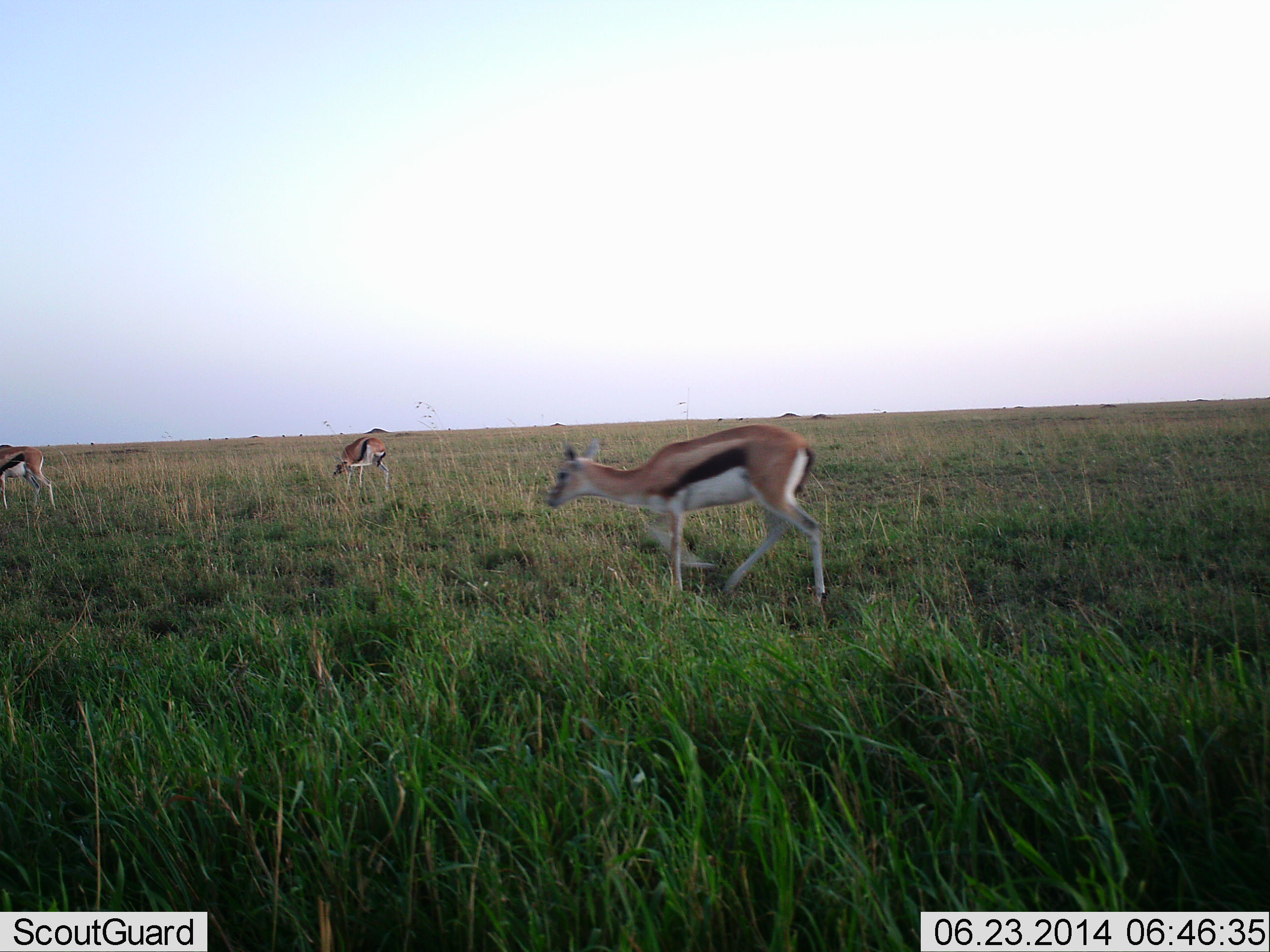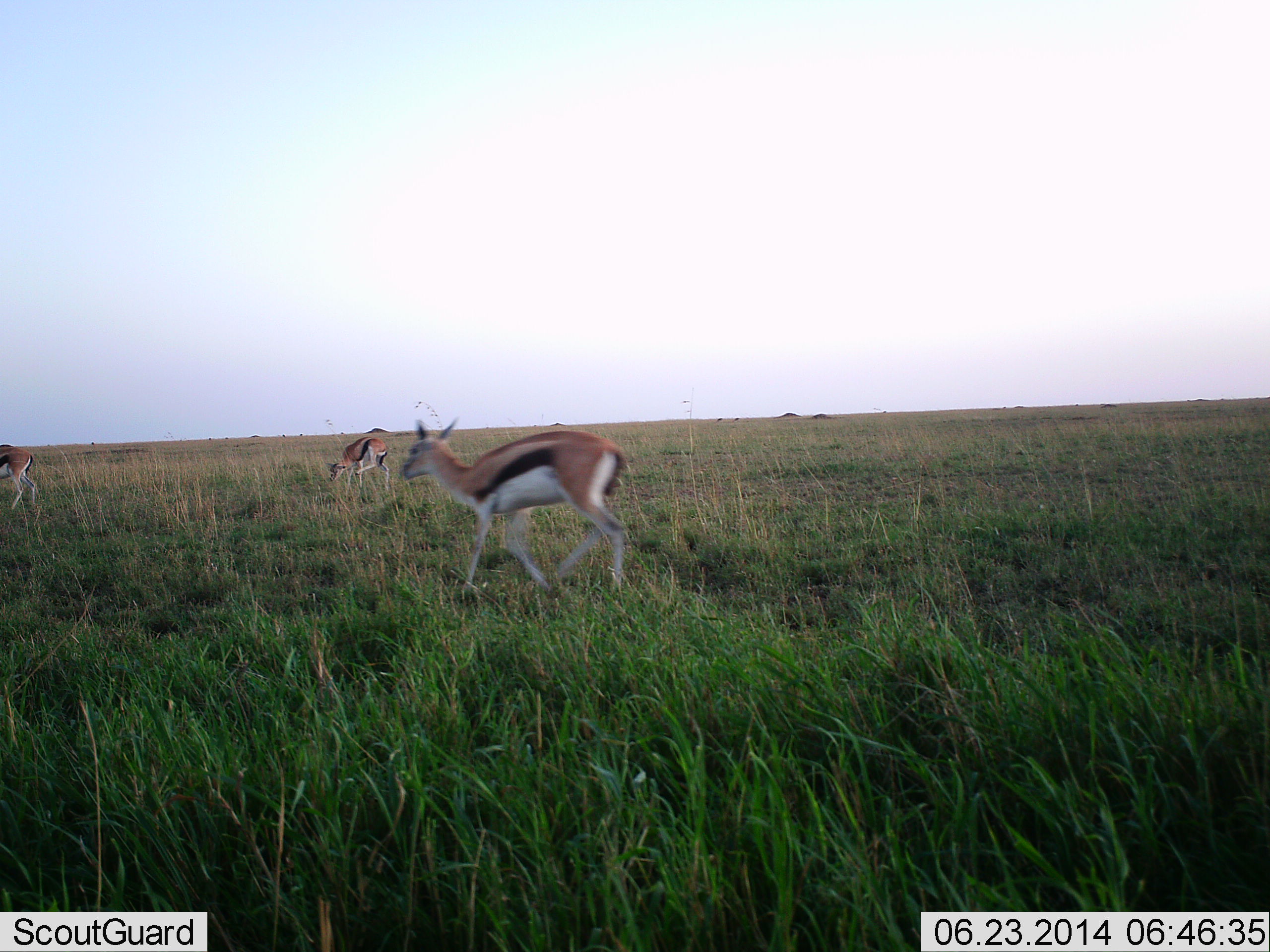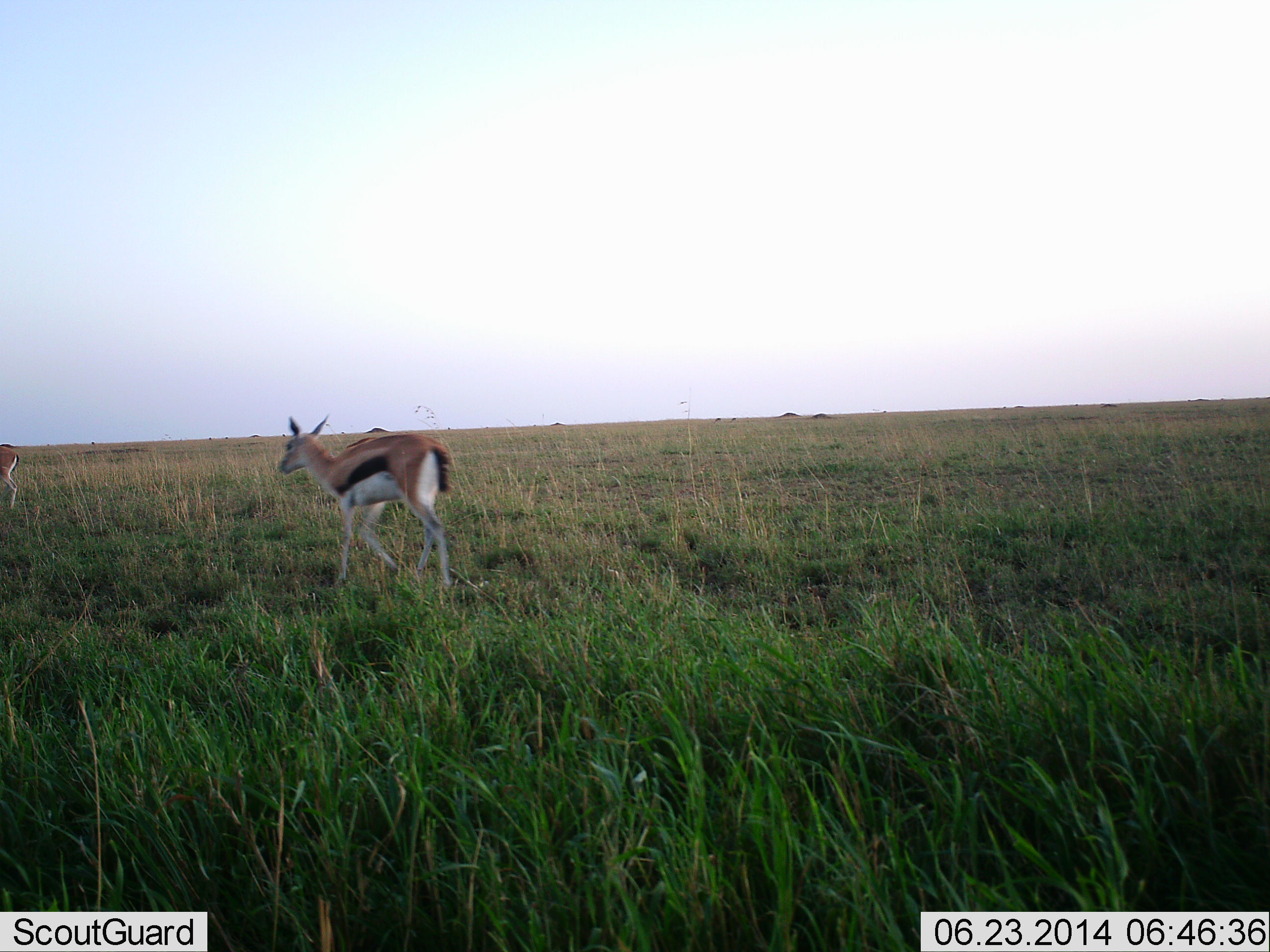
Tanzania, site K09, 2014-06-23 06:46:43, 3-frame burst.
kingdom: Animalia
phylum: Chordata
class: Mammalia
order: Artiodactyla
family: Bovidae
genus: Eudorcas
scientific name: Eudorcas thomsonii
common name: thomson's gazelle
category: gazellethomsons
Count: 3.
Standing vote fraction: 10%.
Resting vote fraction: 0%.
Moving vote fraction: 100%.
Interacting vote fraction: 0%.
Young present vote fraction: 0%.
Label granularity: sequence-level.